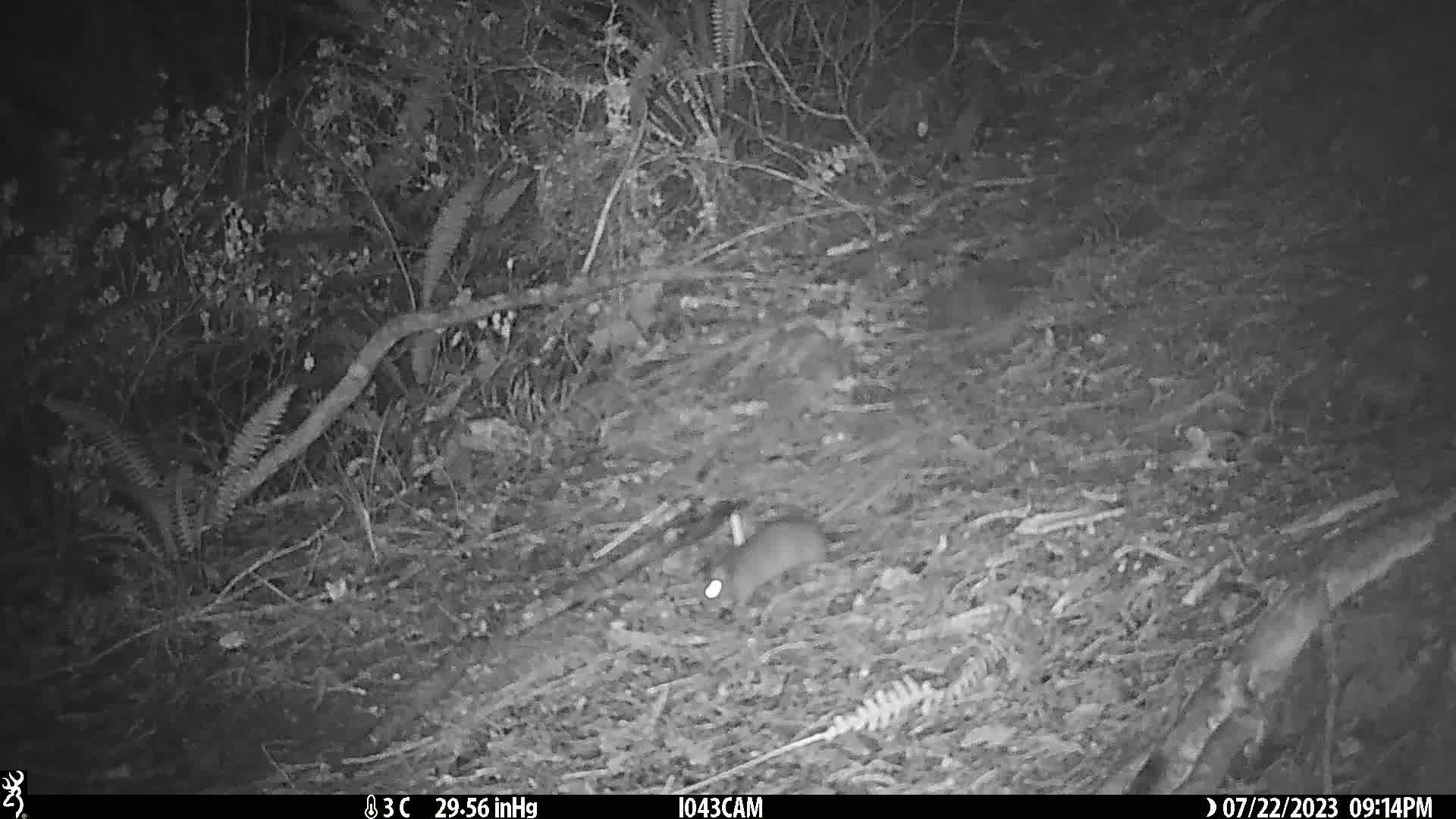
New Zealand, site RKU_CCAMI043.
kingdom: Animalia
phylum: Chordata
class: Mammalia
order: Rodentia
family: Muridae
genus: Rattus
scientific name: Rattus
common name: rat